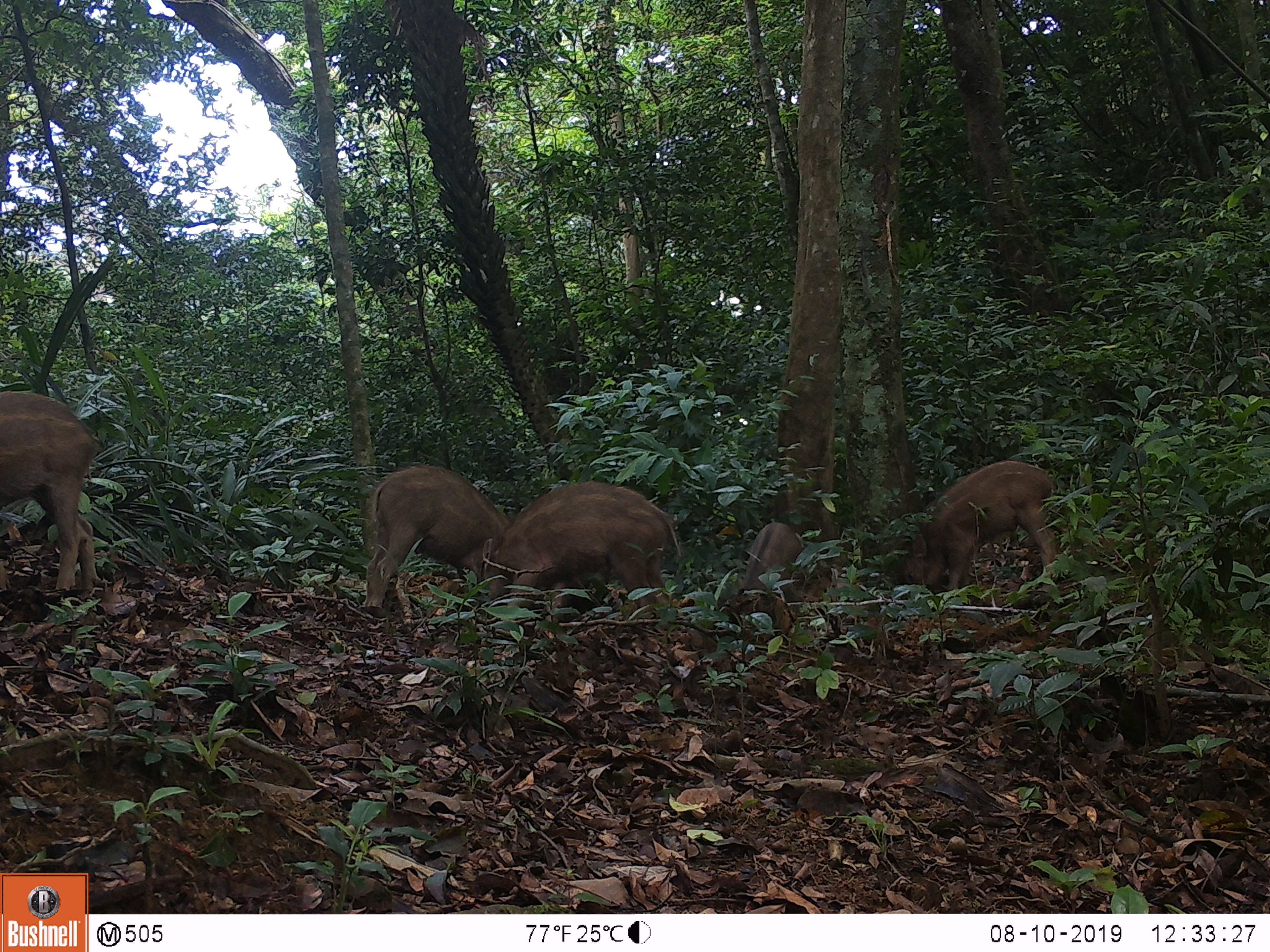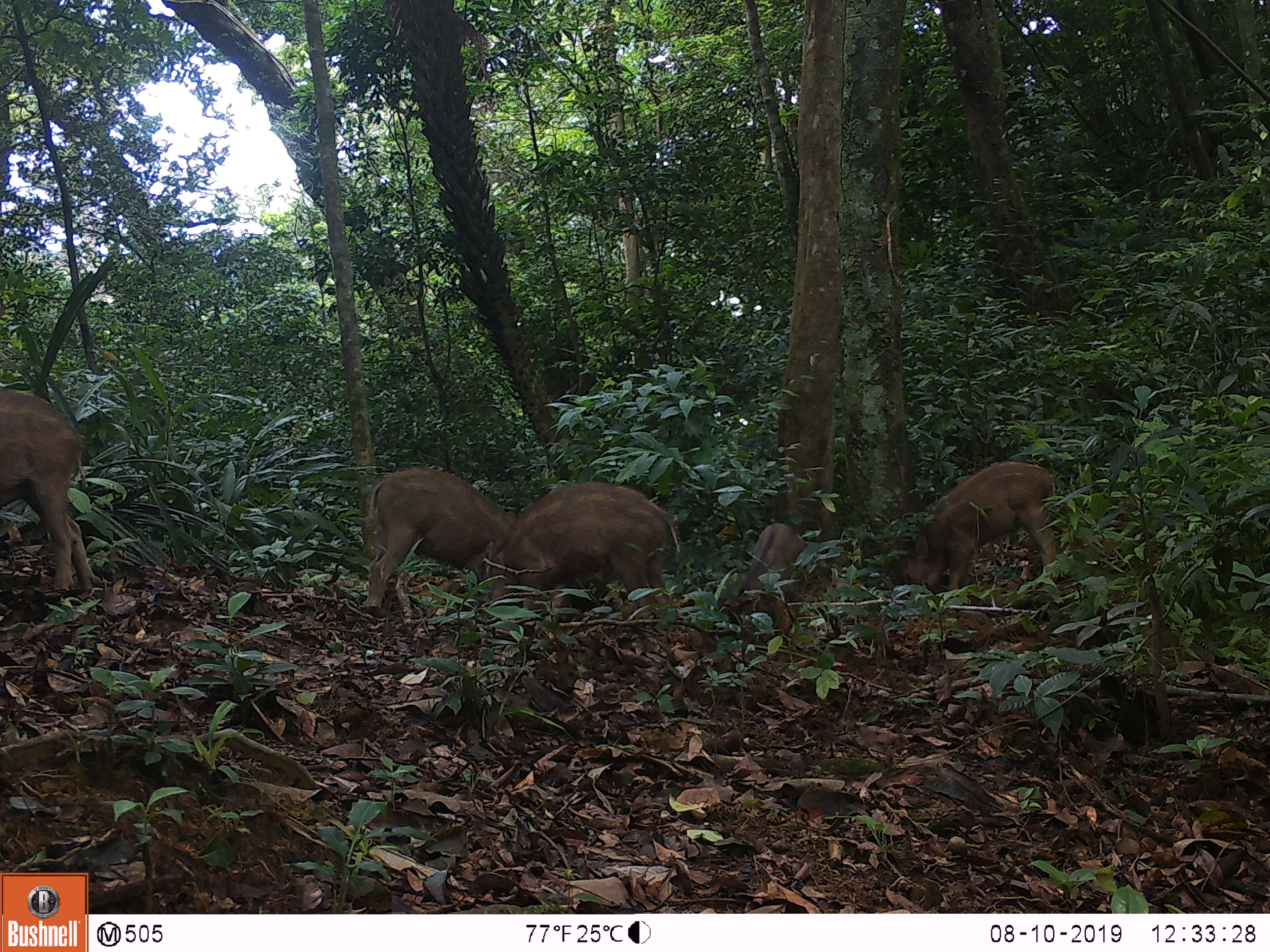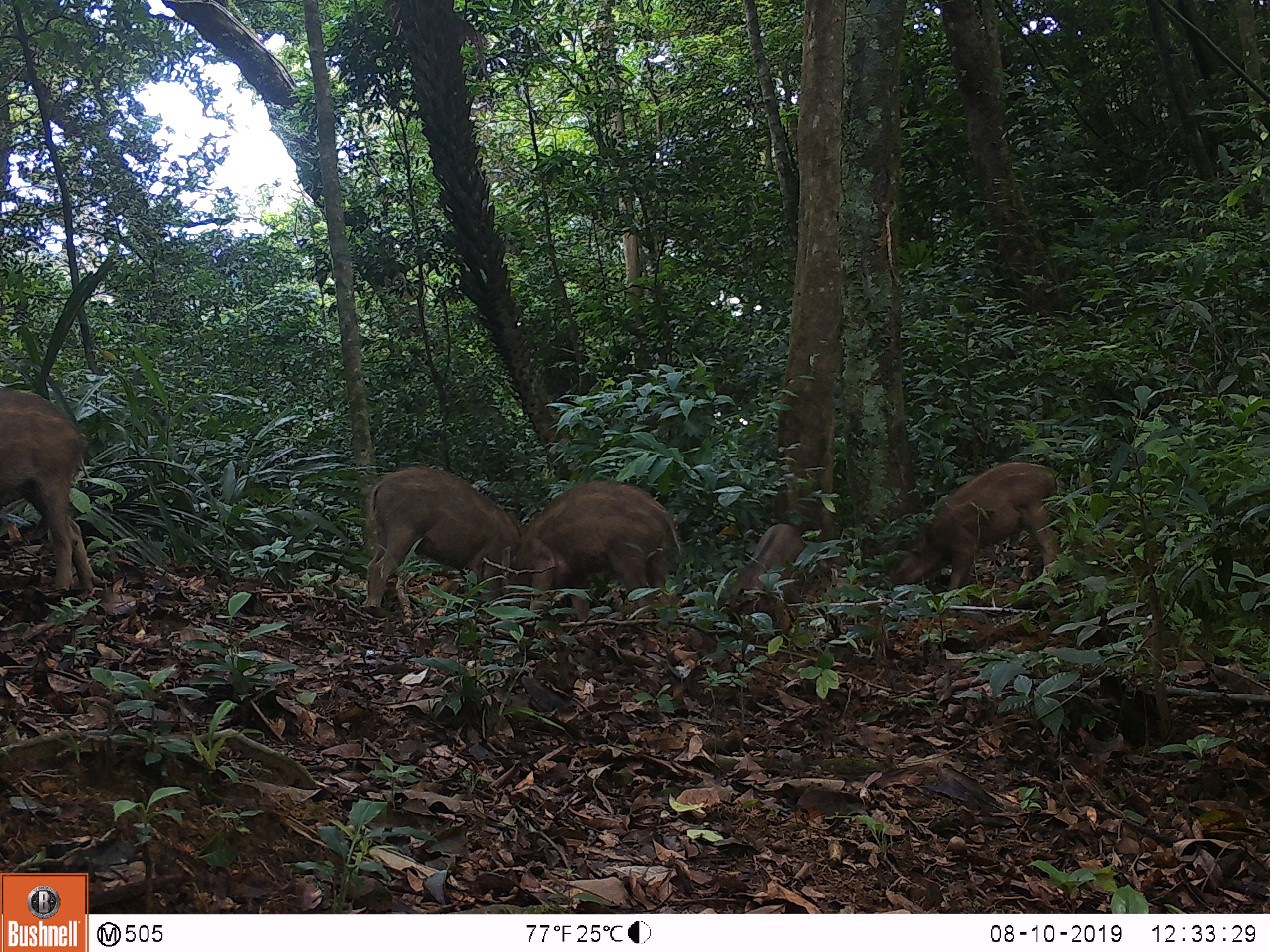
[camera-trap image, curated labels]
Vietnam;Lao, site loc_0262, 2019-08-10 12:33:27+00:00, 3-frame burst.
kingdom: Animalia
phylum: Chordata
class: Mammalia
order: Artiodactyla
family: Suidae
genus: Sus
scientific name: Sus scrofa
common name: eurasian wild pig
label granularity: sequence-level